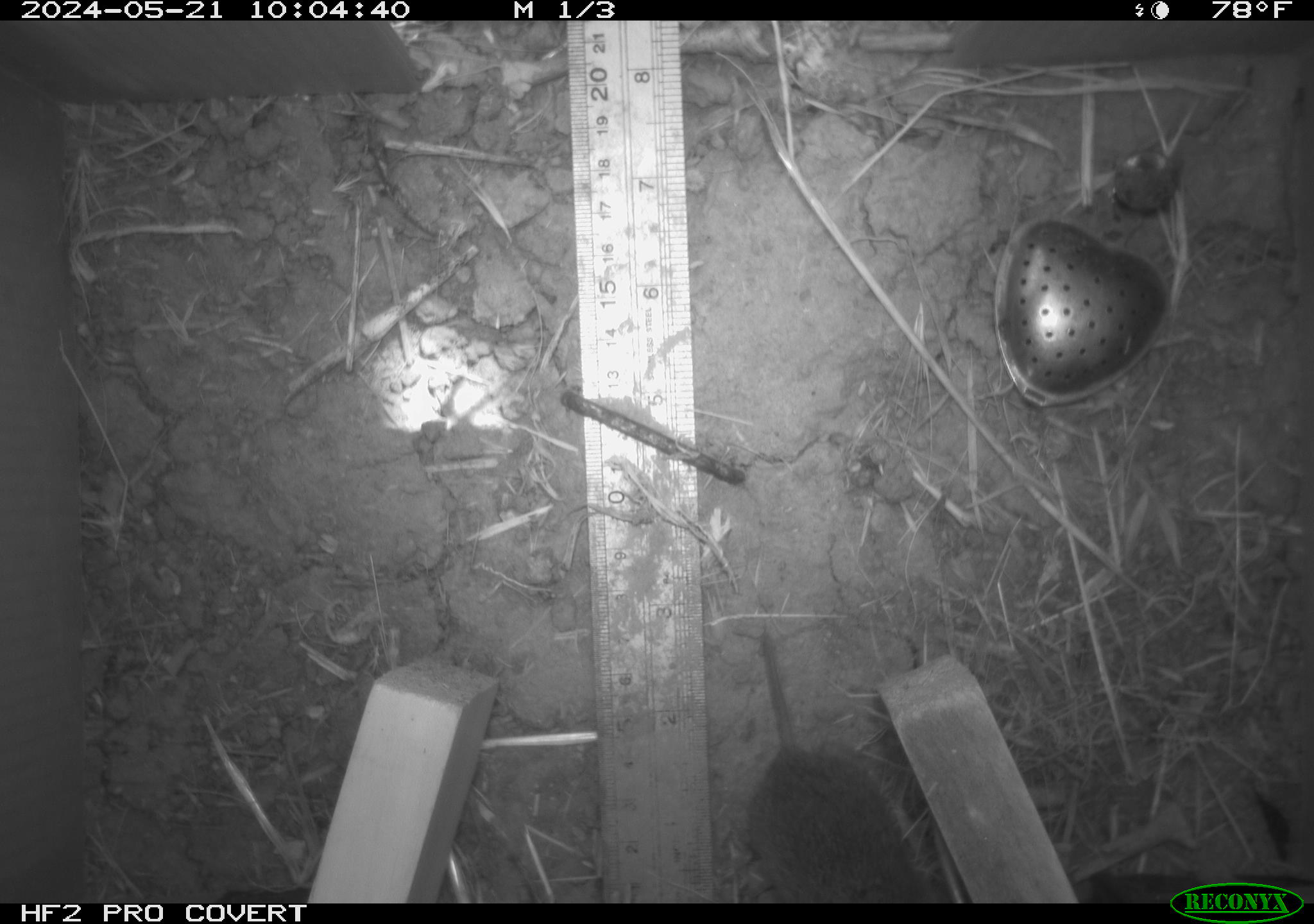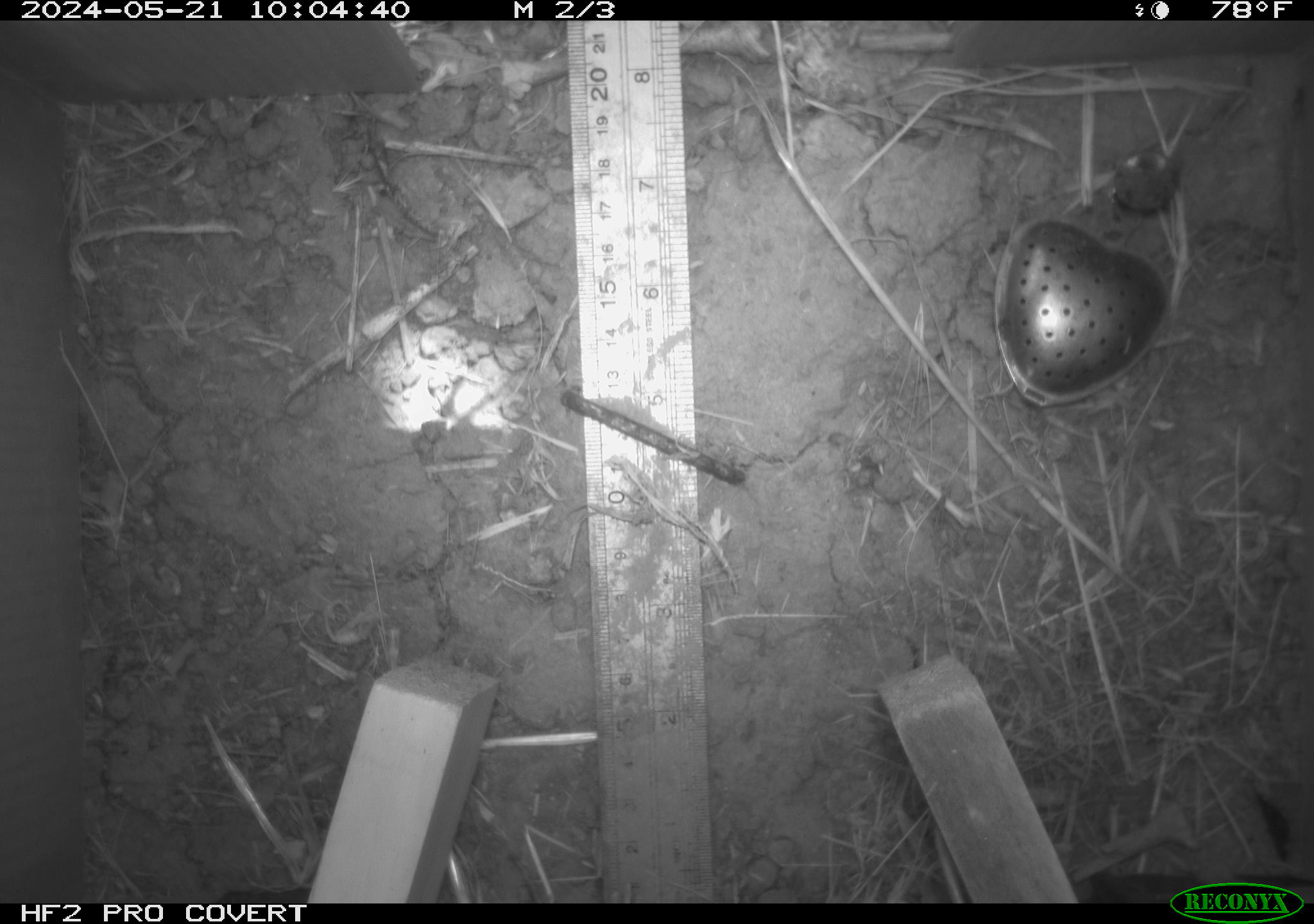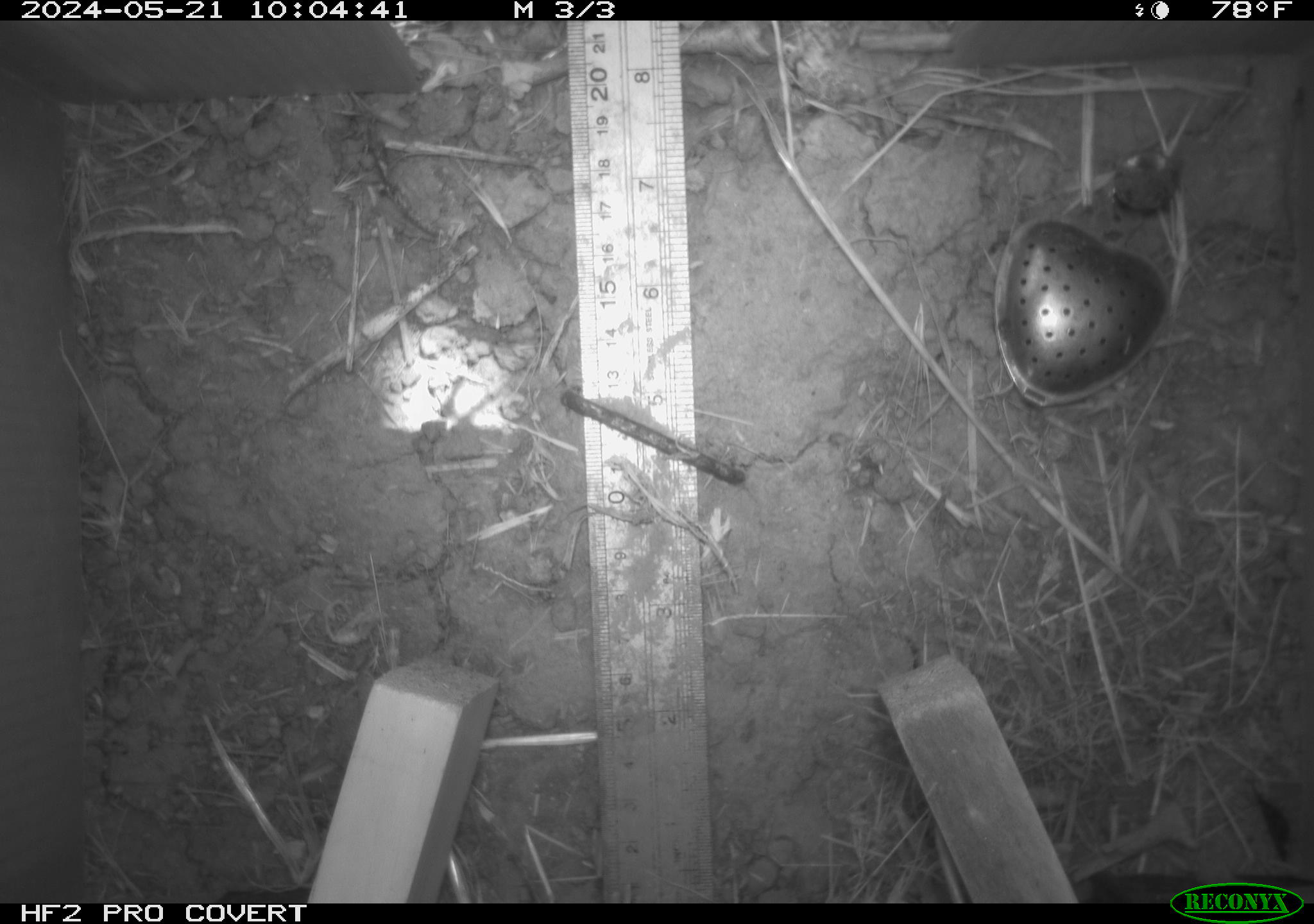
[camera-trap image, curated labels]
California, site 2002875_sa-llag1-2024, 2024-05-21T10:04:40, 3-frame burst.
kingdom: Animalia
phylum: Chordata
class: Mammalia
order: Rodentia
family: Cricetidae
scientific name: Arvicolinae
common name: voles, lemmings, and muskrats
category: arvicolinae subfamily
Arvicolinae subfamily (voles, lemmings, and muskrats) (Arvicolinae).